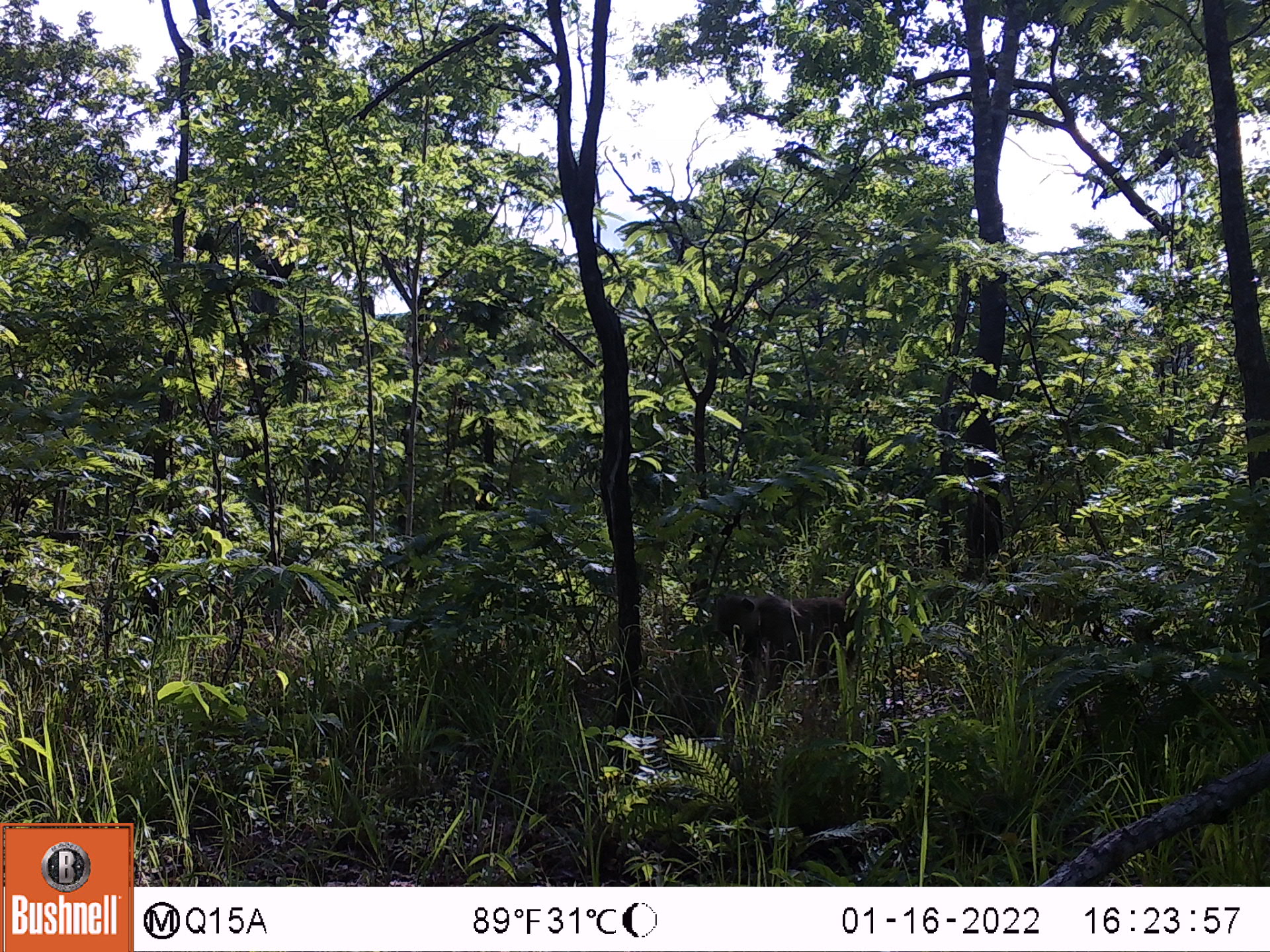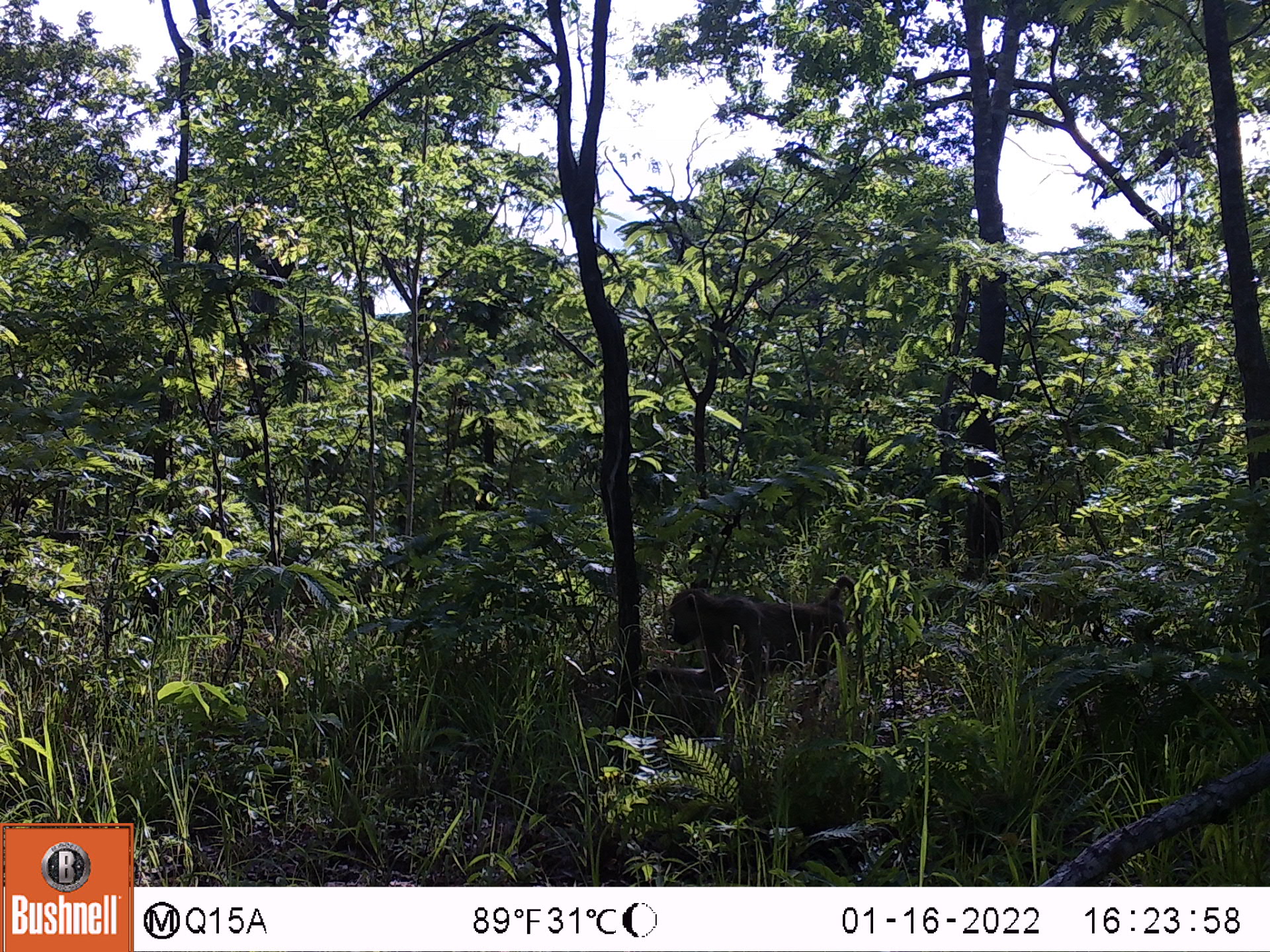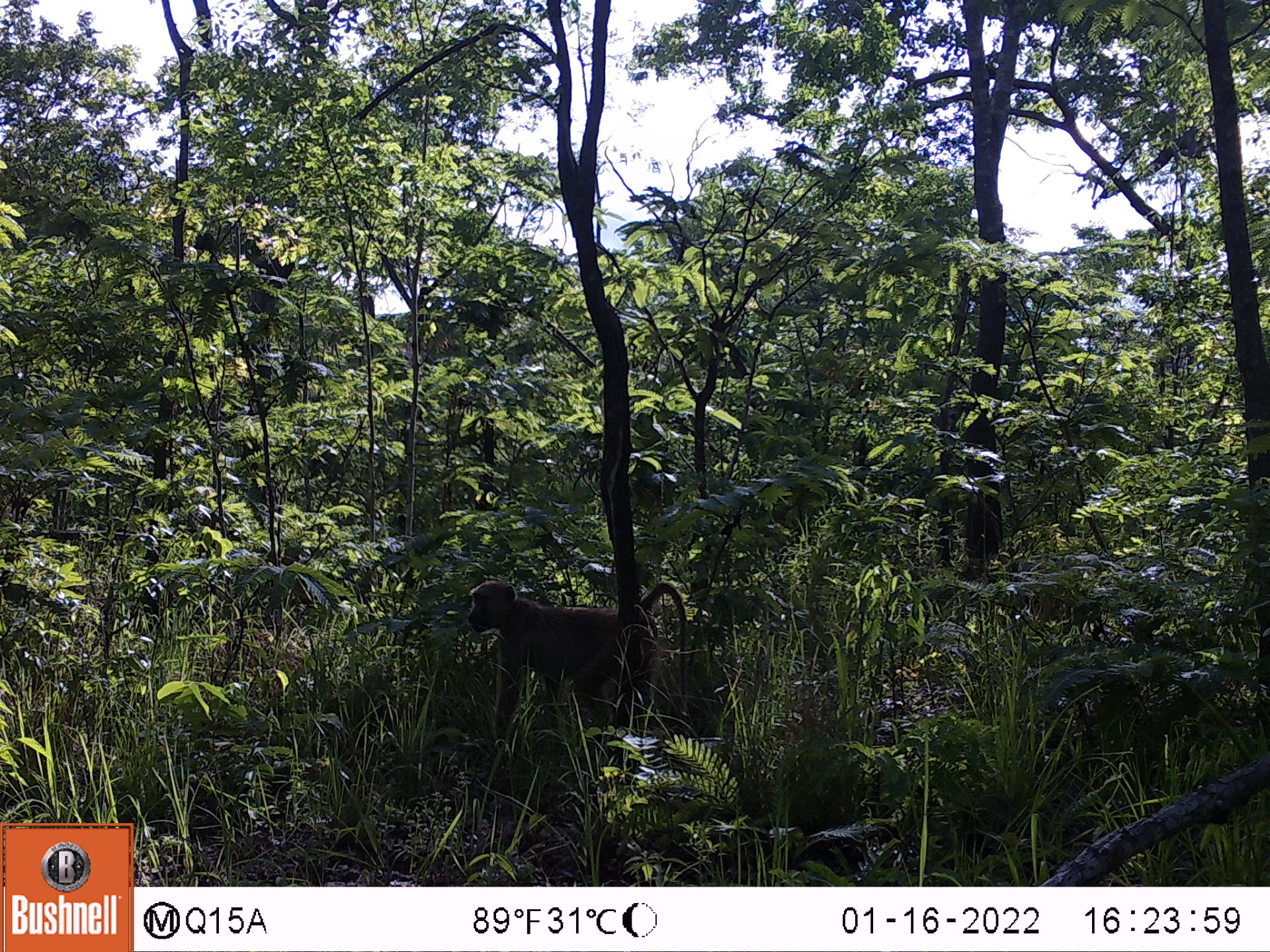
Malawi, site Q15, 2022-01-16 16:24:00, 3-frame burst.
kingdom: Animalia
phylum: Chordata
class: Mammalia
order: Primates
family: Cercopithecidae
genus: Papio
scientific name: Papio cynocephalus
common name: yellow baboon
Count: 1.